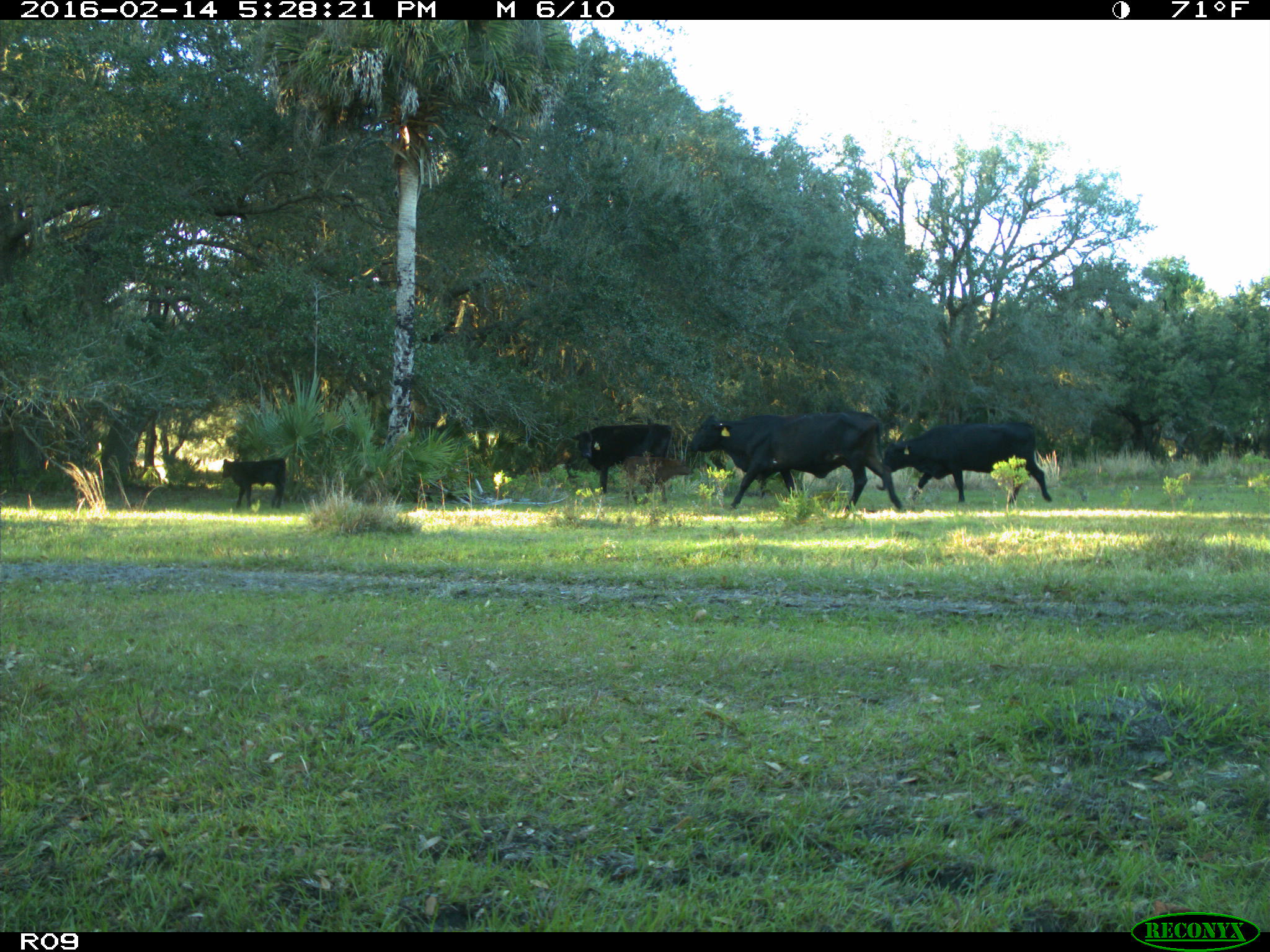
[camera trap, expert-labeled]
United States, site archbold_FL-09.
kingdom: Animalia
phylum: Chordata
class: Mammalia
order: Artiodactyla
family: Bovidae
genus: Bos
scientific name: Bos taurus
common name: domestic cow